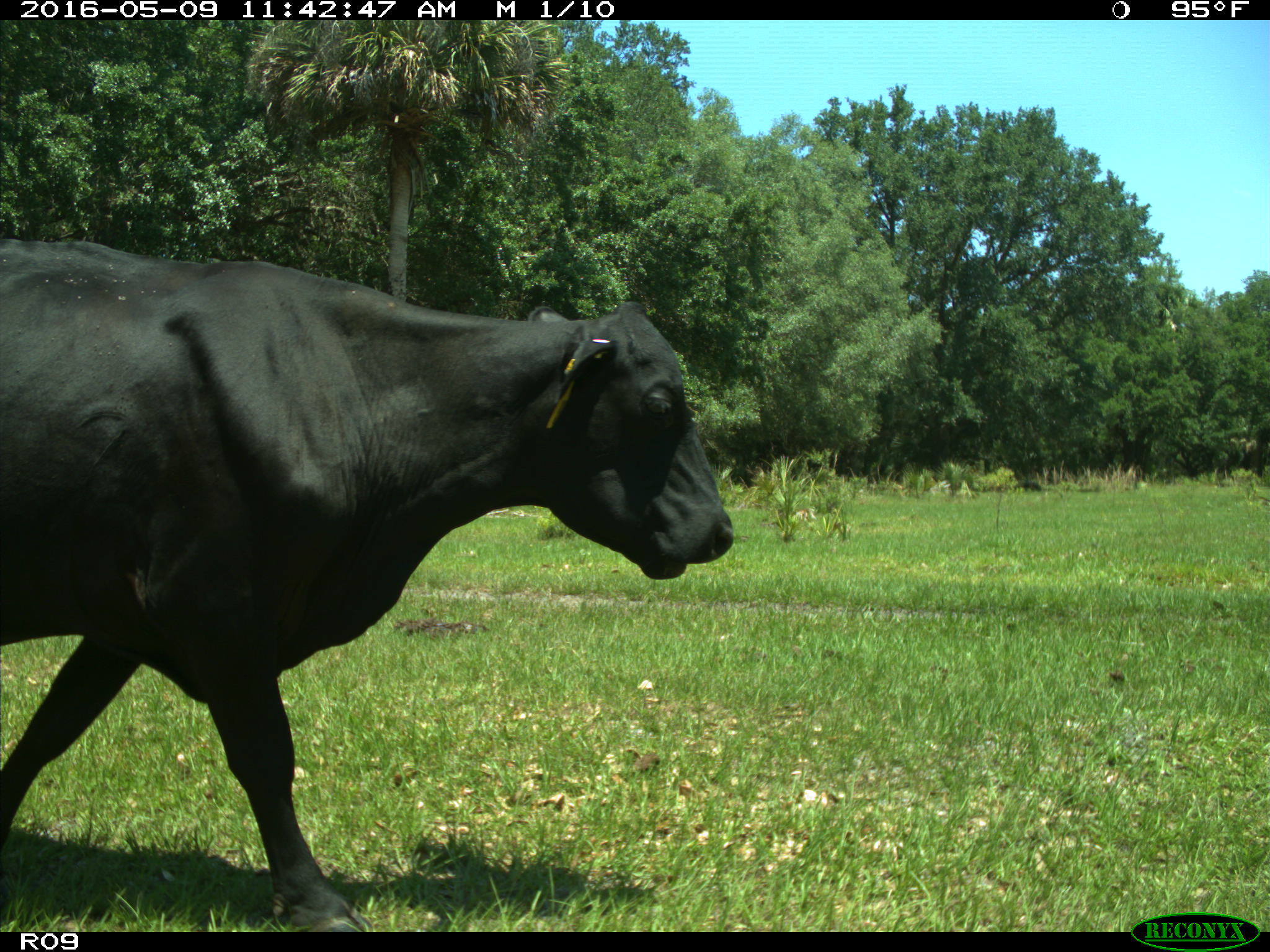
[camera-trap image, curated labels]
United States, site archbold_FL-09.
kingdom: Animalia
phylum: Chordata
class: Mammalia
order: Artiodactyla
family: Bovidae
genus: Bos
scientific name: Bos taurus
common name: domestic cow